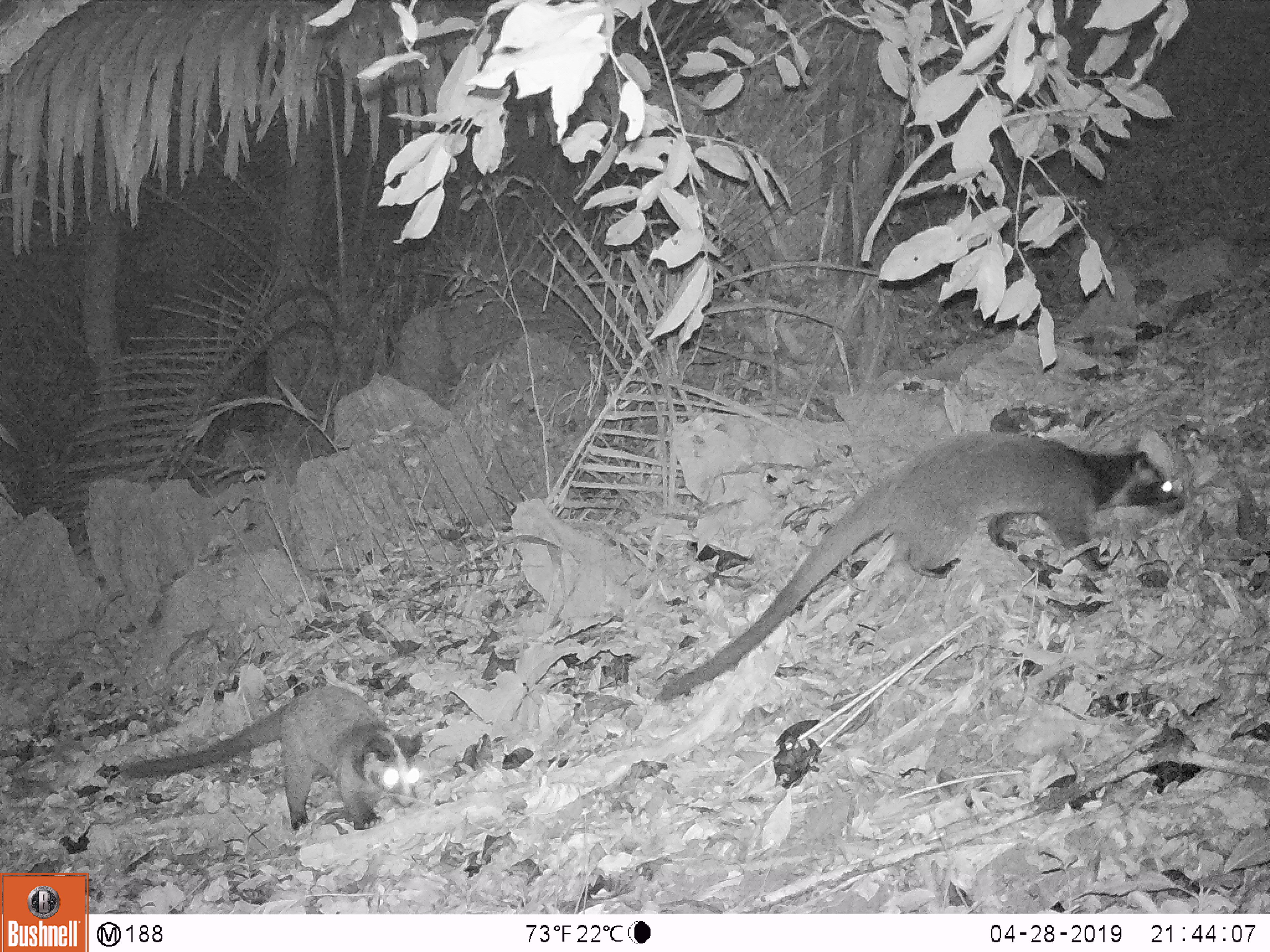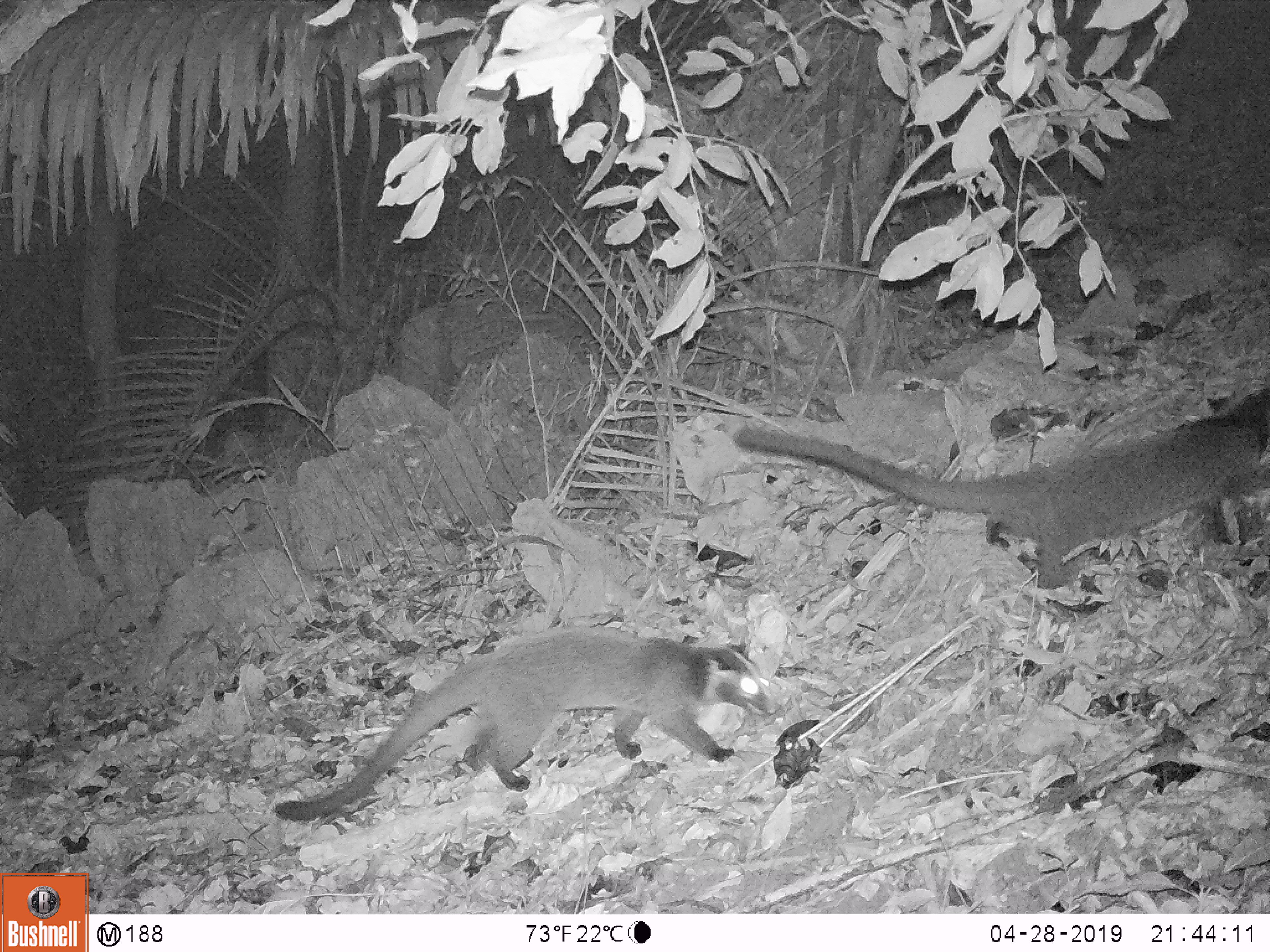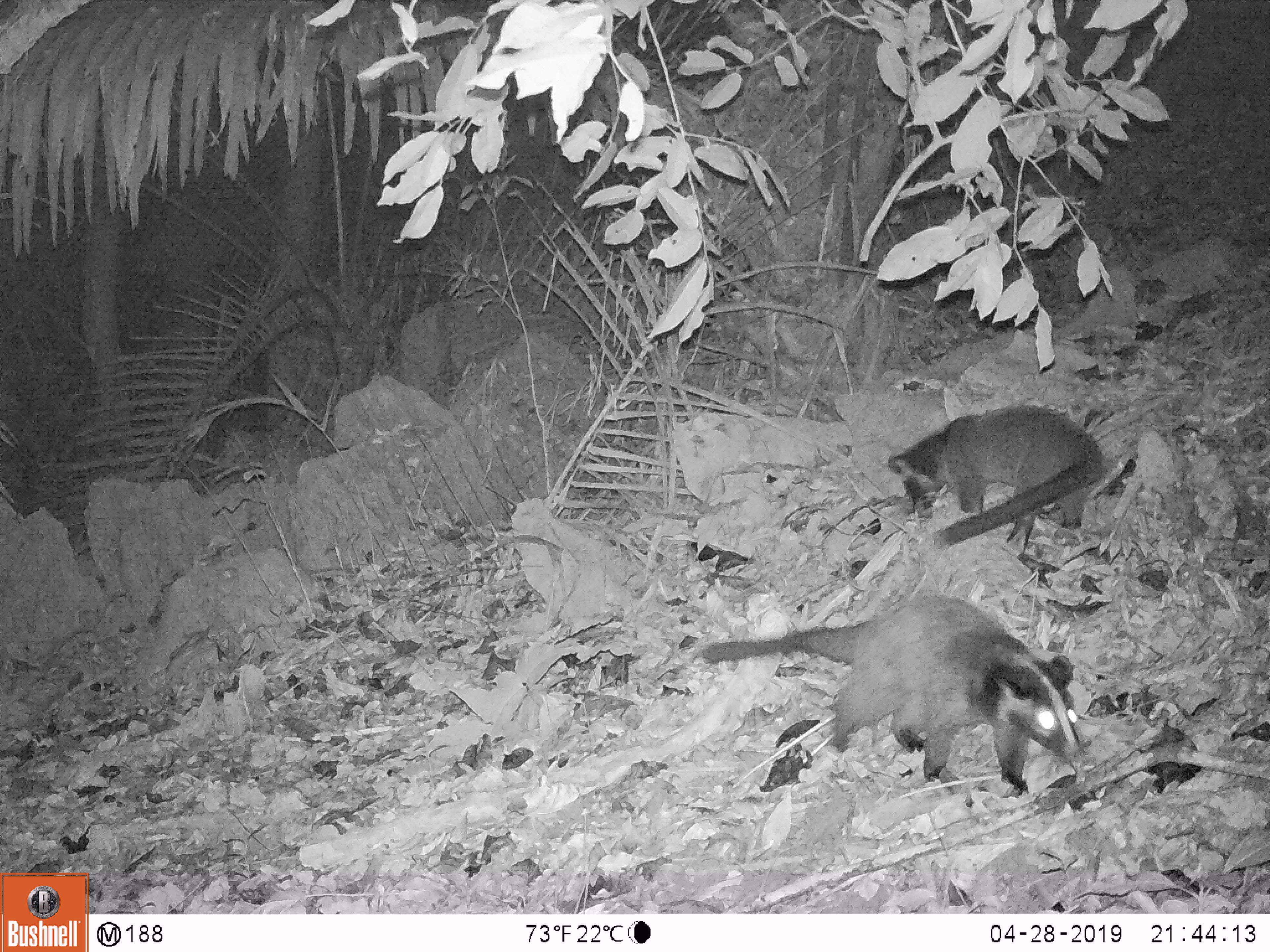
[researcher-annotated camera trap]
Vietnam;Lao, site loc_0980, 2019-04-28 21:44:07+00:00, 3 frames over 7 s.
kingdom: Animalia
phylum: Chordata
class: Mammalia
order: Carnivora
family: Viverridae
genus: Paguma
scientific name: Paguma larvata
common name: masked palm civet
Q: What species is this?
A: Masked palm civet (Paguma larvata).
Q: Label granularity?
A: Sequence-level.